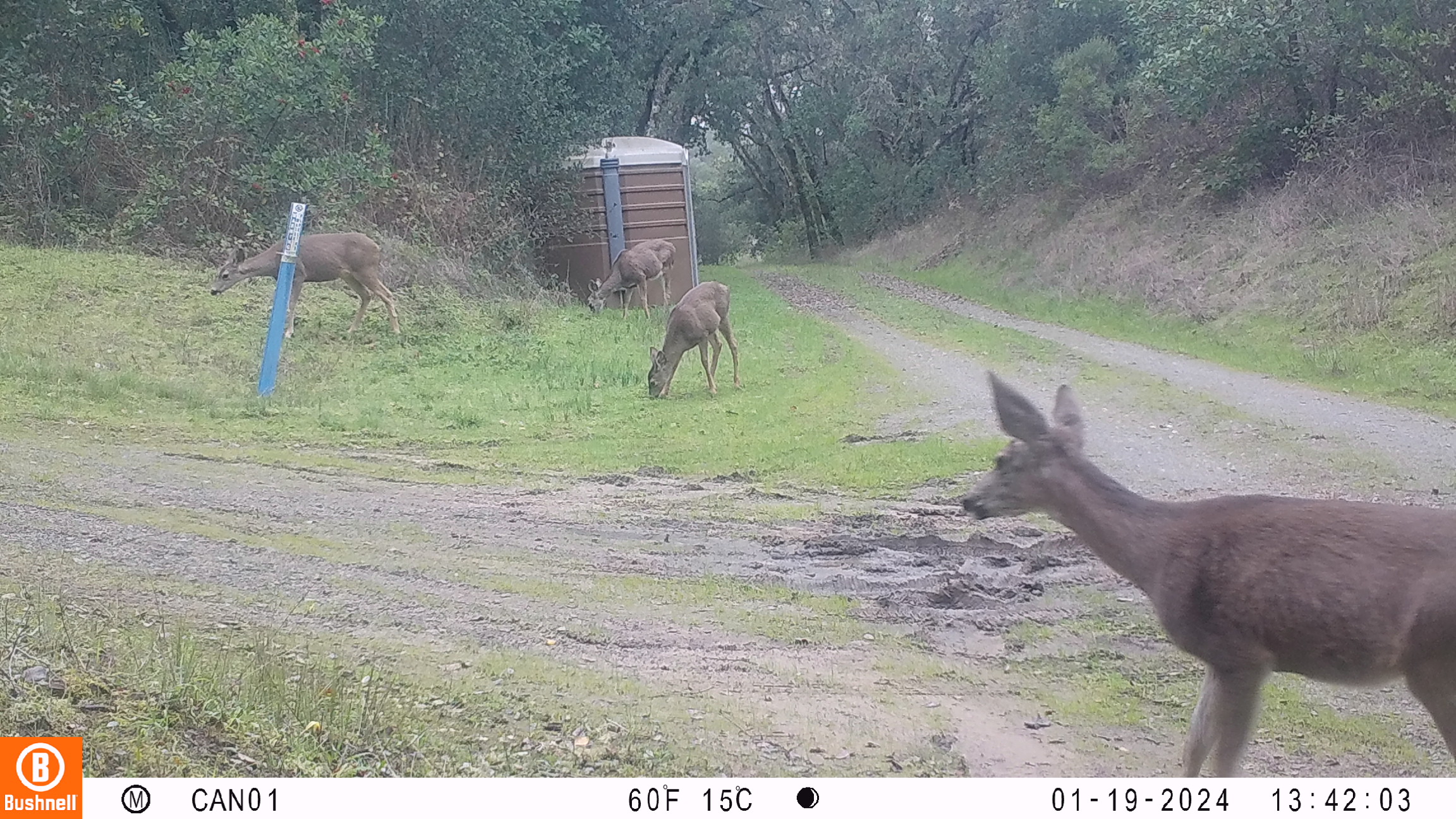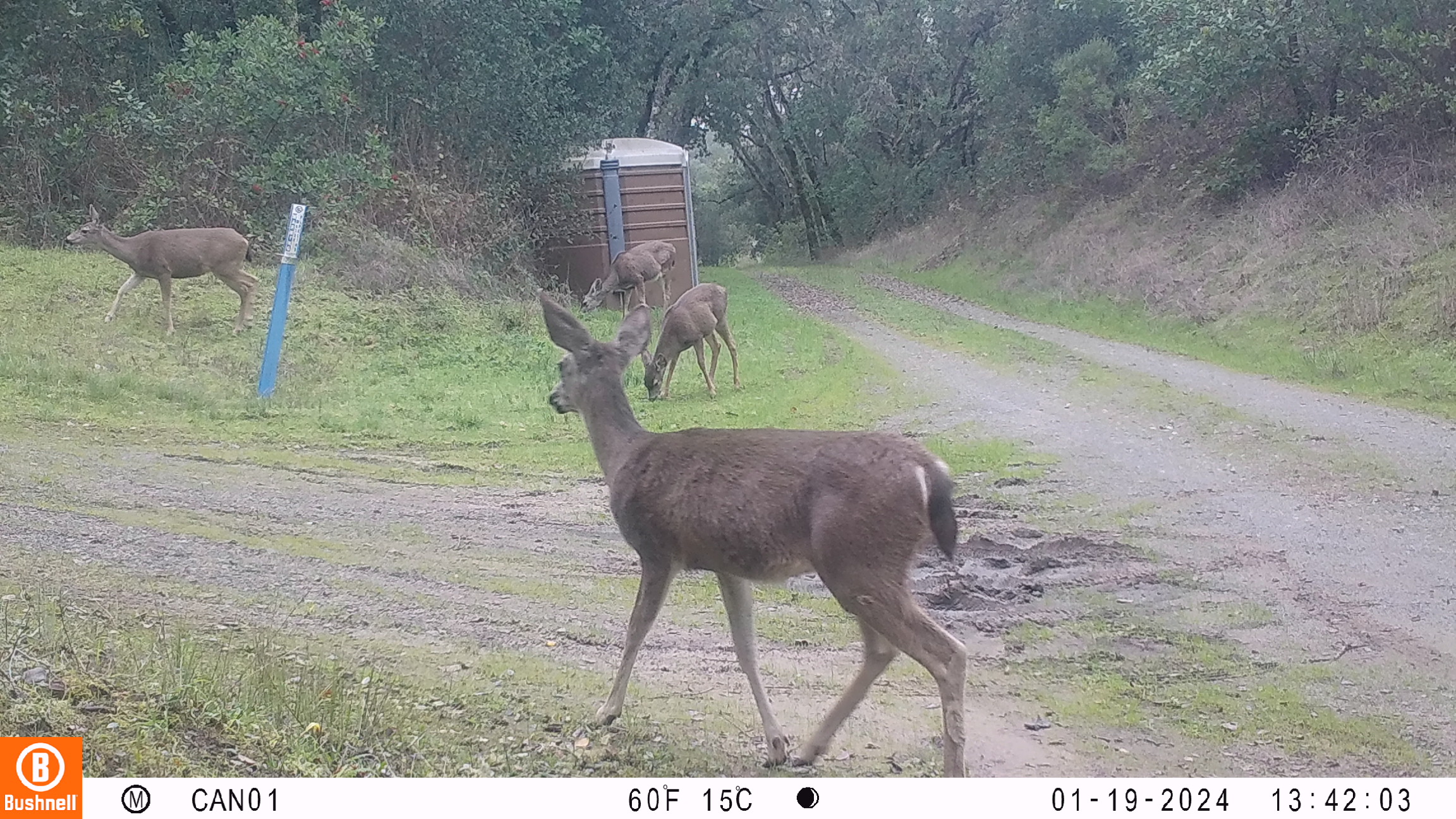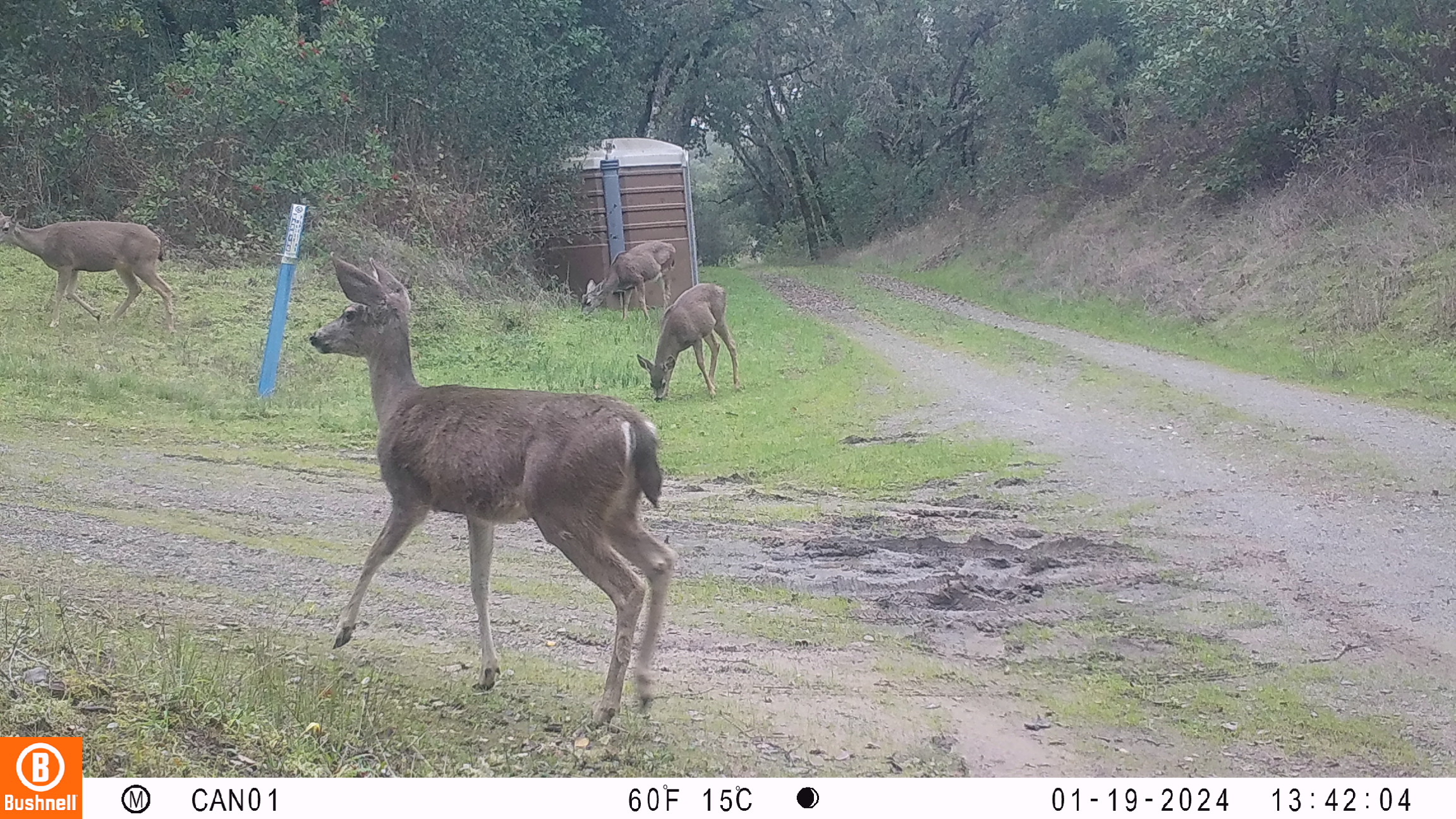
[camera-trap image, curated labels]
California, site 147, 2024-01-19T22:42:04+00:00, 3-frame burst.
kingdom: Animalia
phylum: Chordata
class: Mammalia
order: Artiodactyla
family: Cervidae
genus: Odocoileus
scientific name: Odocoileus hemionus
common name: mule deer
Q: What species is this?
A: Mule deer (Odocoileus hemionus).